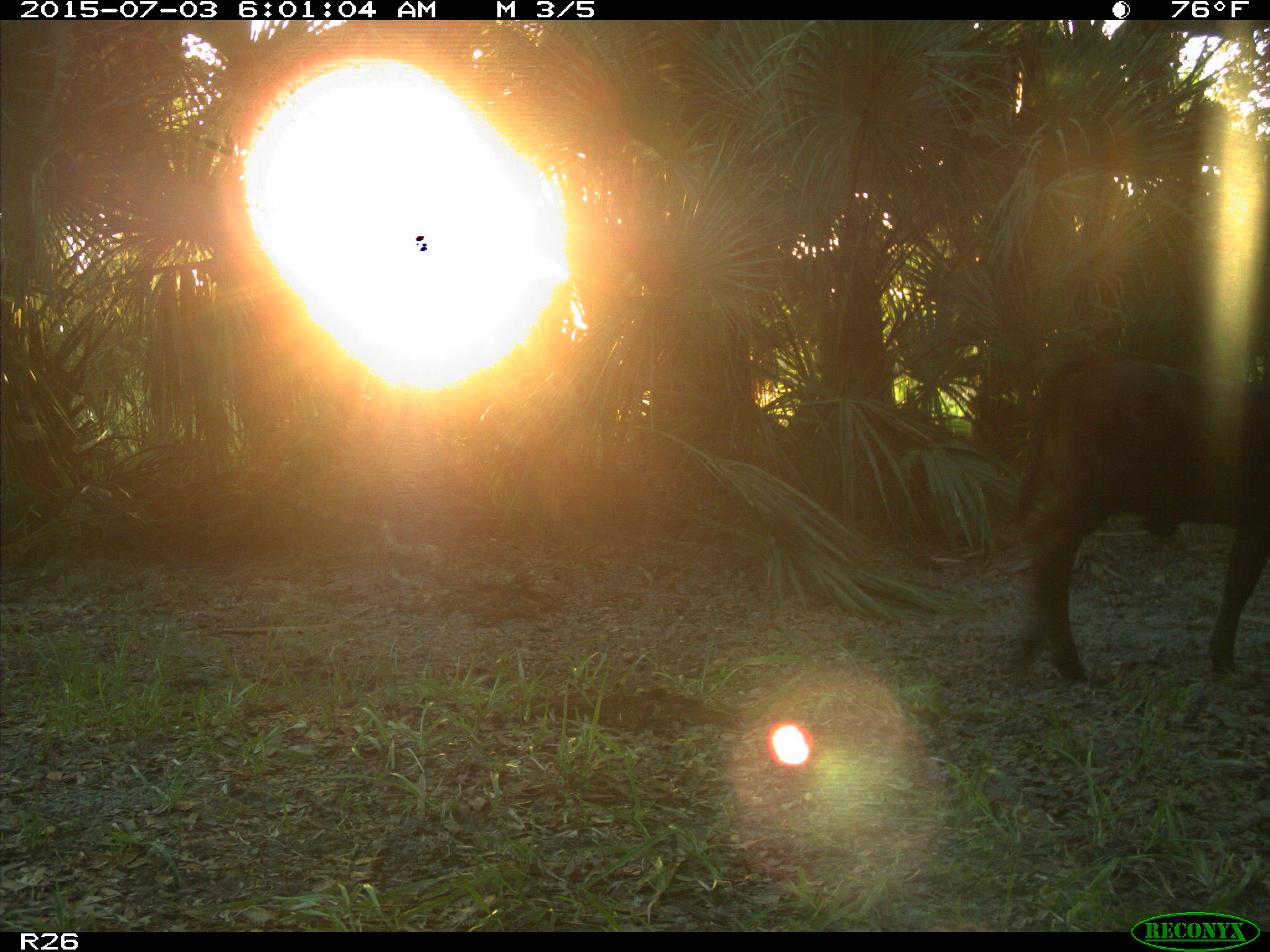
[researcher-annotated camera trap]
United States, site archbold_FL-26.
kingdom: Animalia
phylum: Chordata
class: Mammalia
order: Artiodactyla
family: Bovidae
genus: Bos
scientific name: Bos taurus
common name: domestic cow